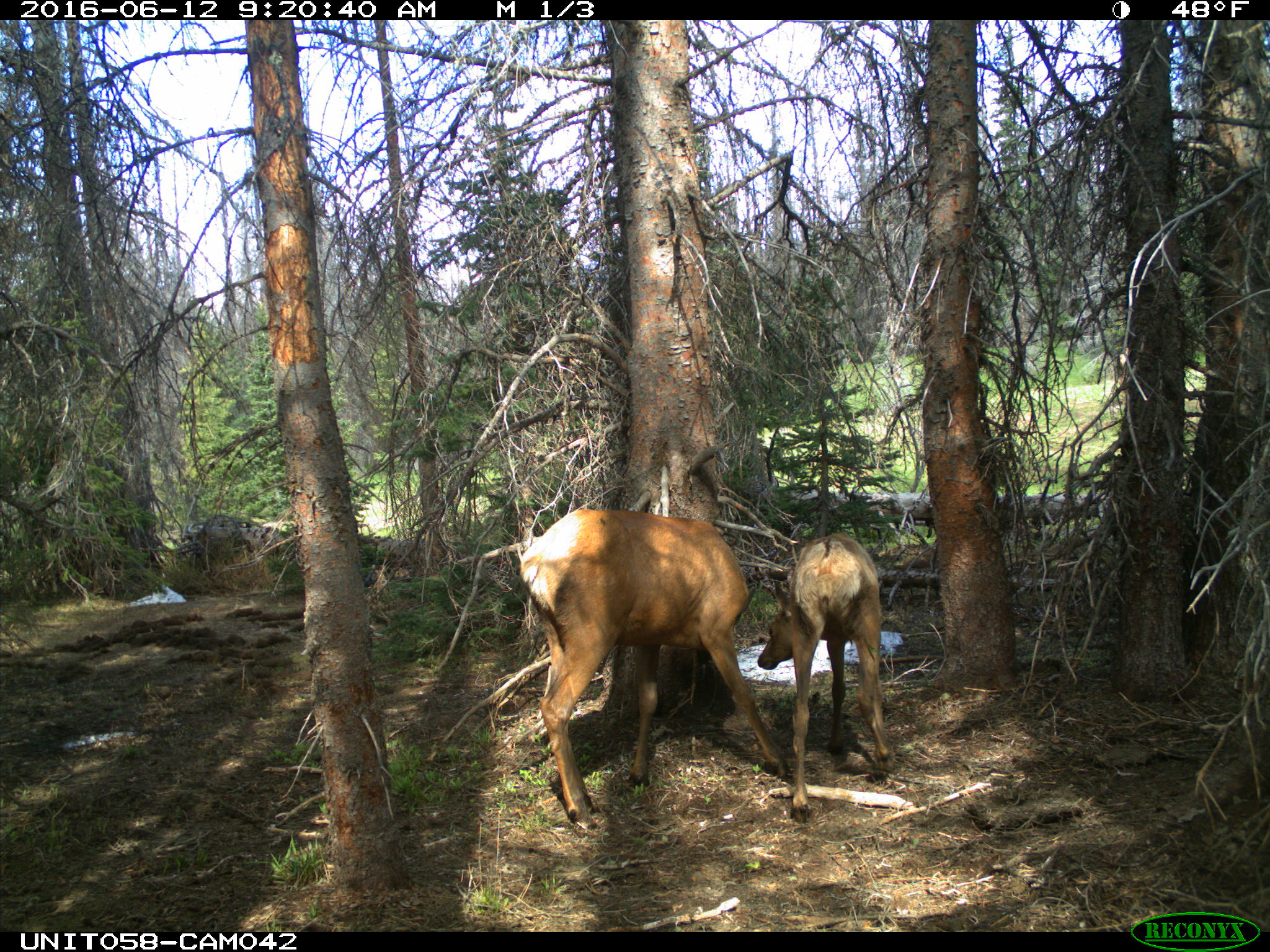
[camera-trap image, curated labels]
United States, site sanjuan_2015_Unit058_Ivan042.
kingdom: Animalia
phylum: Chordata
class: Mammalia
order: Artiodactyla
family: Cervidae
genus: Cervus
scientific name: Cervus elaphus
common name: red deer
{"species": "Cervus elaphus (red deer)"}